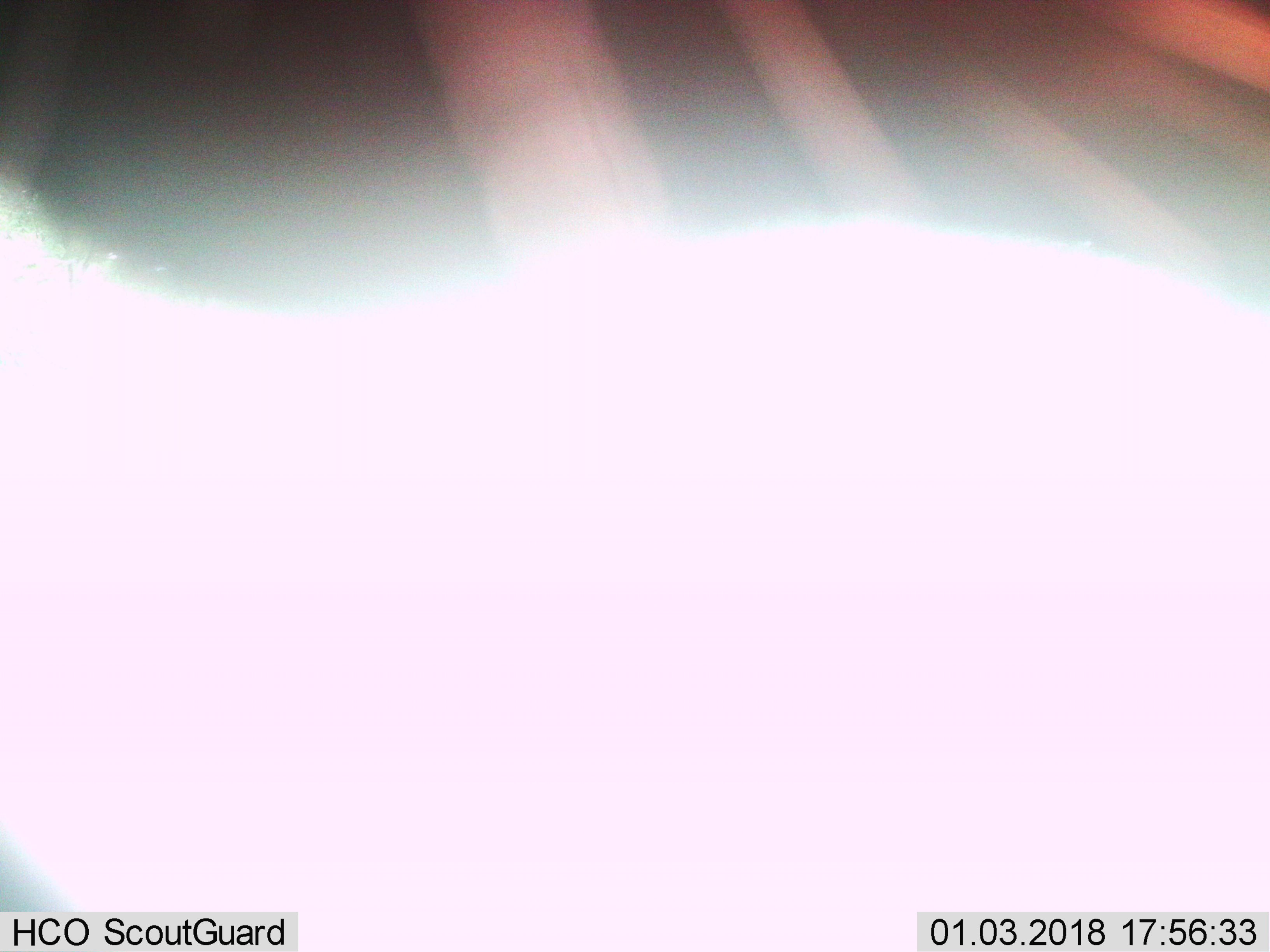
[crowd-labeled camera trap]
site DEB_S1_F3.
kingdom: Animalia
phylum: Chordata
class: Mammalia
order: Artiodactyla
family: Bovidae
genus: Aepyceros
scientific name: Aepyceros melampus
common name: impala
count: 1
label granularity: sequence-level